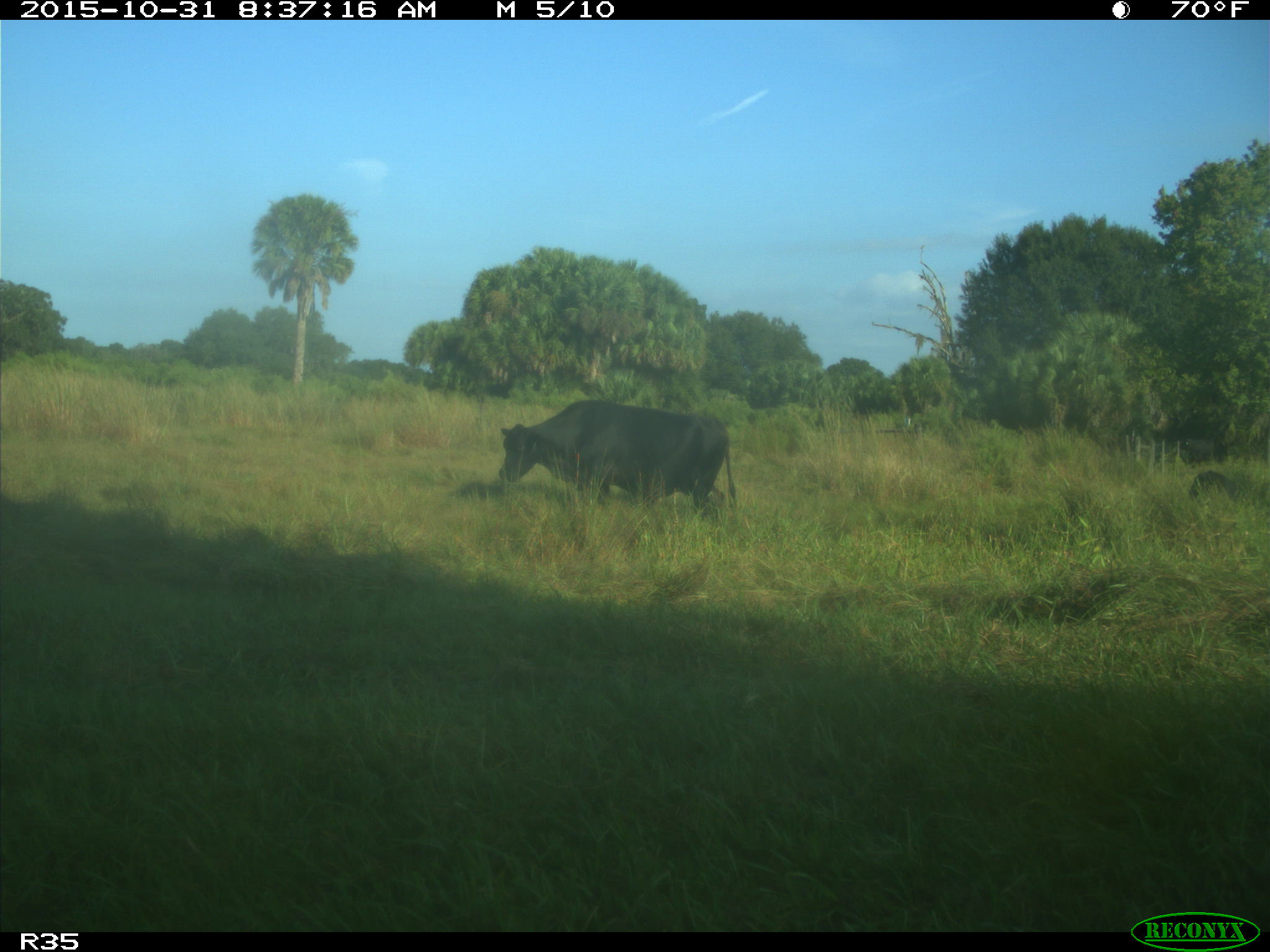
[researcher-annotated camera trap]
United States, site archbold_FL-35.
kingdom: Animalia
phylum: Chordata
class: Mammalia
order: Artiodactyla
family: Bovidae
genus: Bos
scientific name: Bos taurus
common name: domestic cow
Bos taurus (domestic cow).